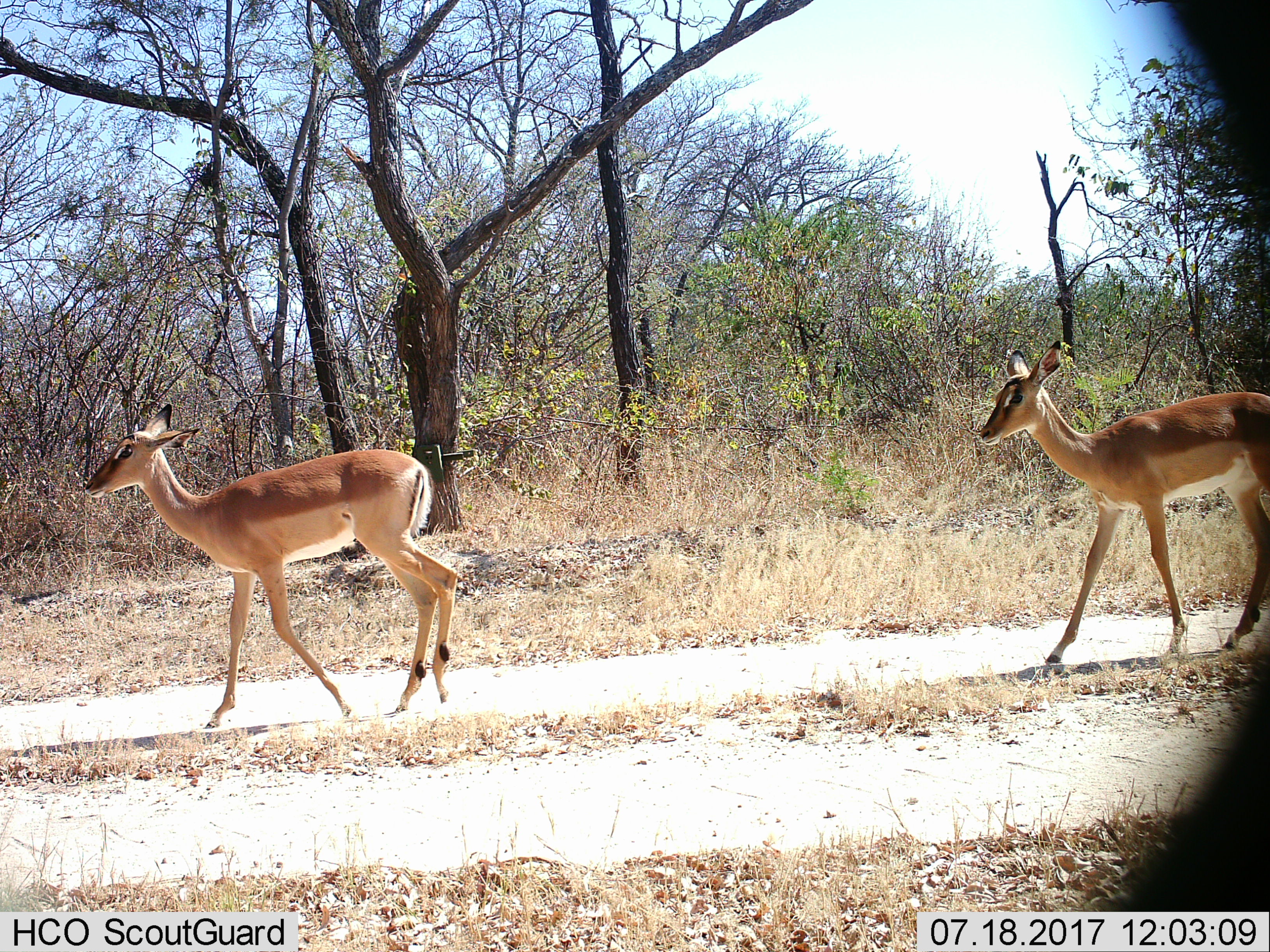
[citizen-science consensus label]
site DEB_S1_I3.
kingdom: Animalia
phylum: Chordata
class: Mammalia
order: Artiodactyla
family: Bovidae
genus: Aepyceros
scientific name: Aepyceros melampus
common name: impala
Impala (Aepyceros melampus), count 2. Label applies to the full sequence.